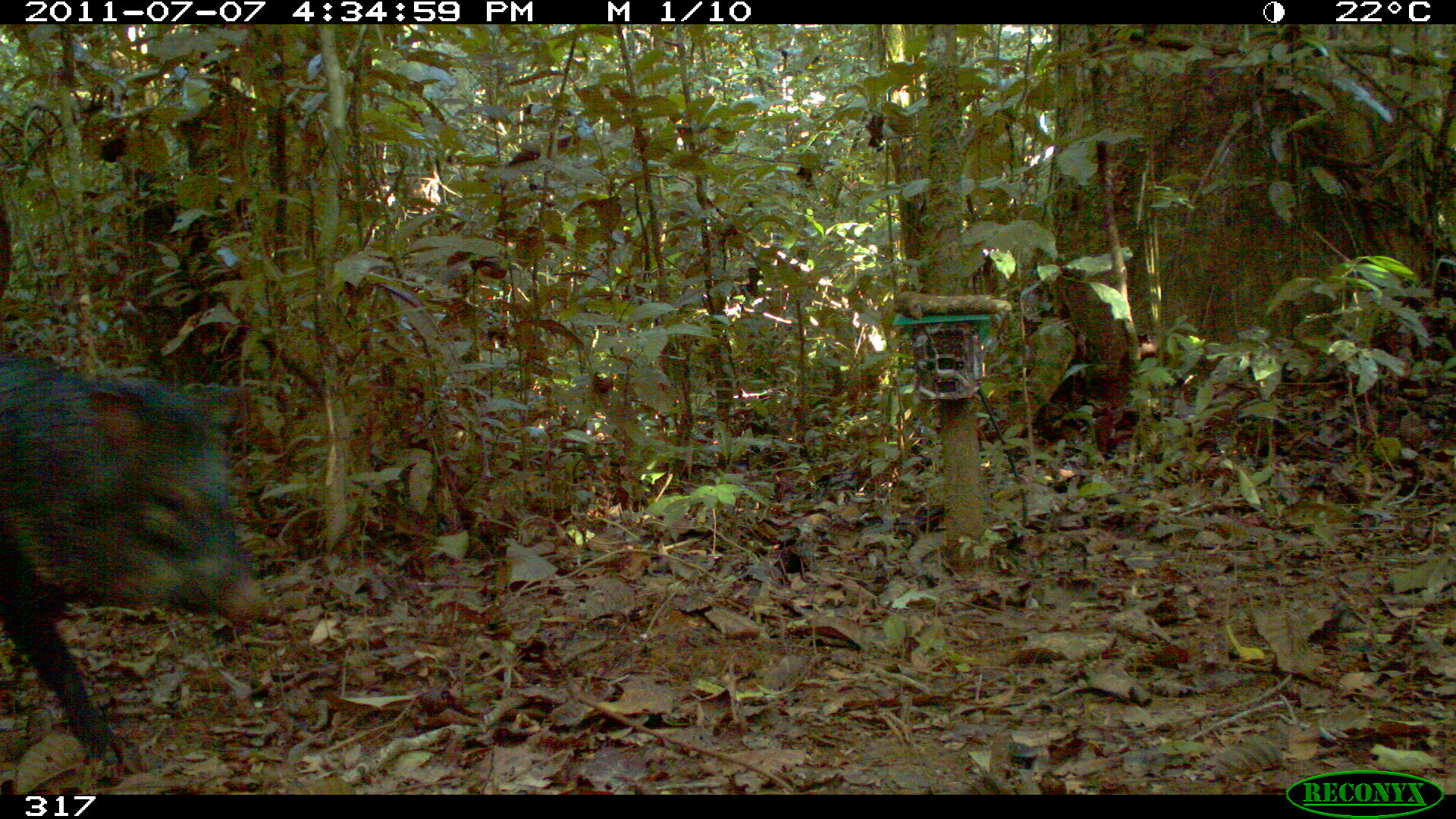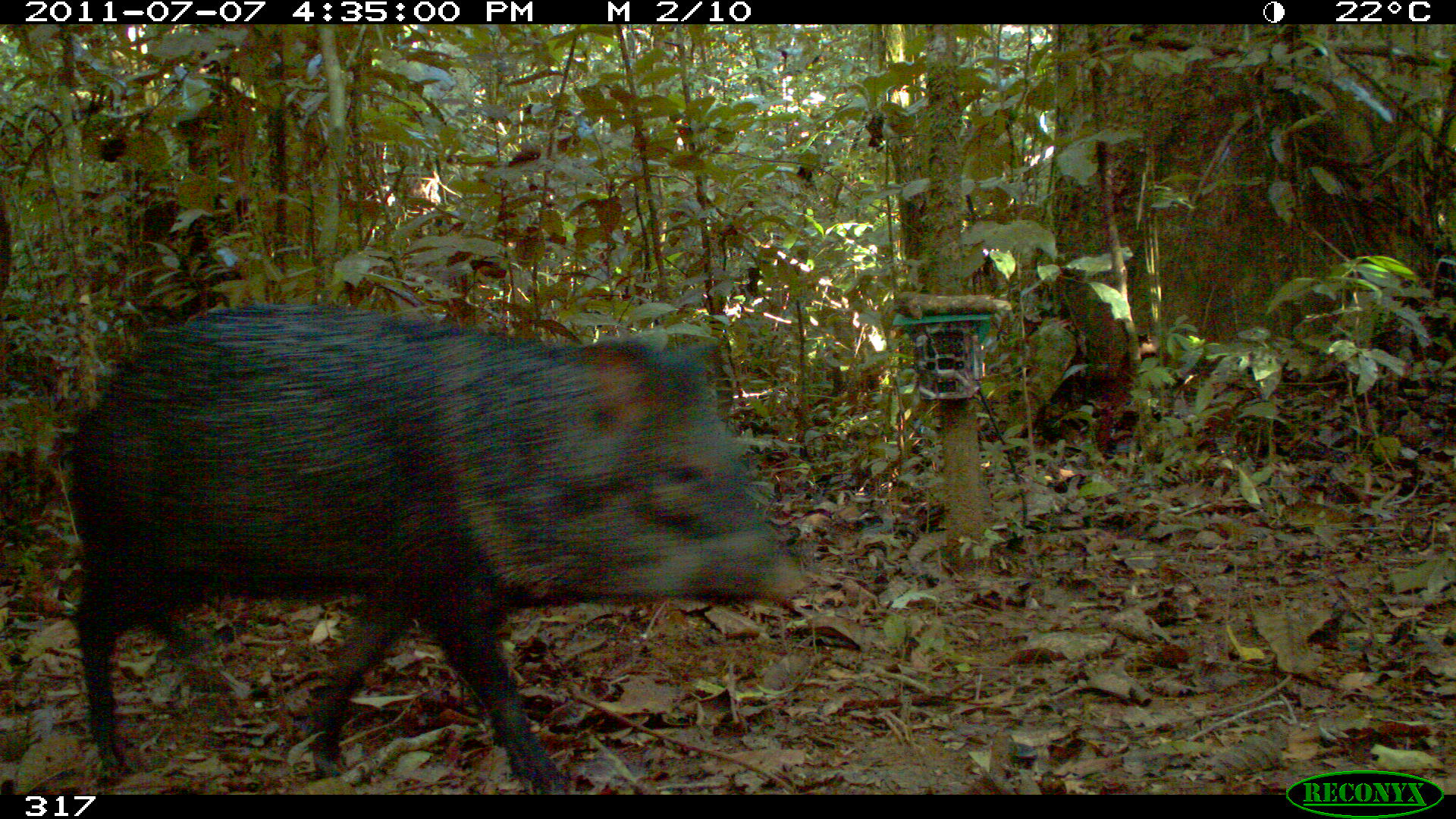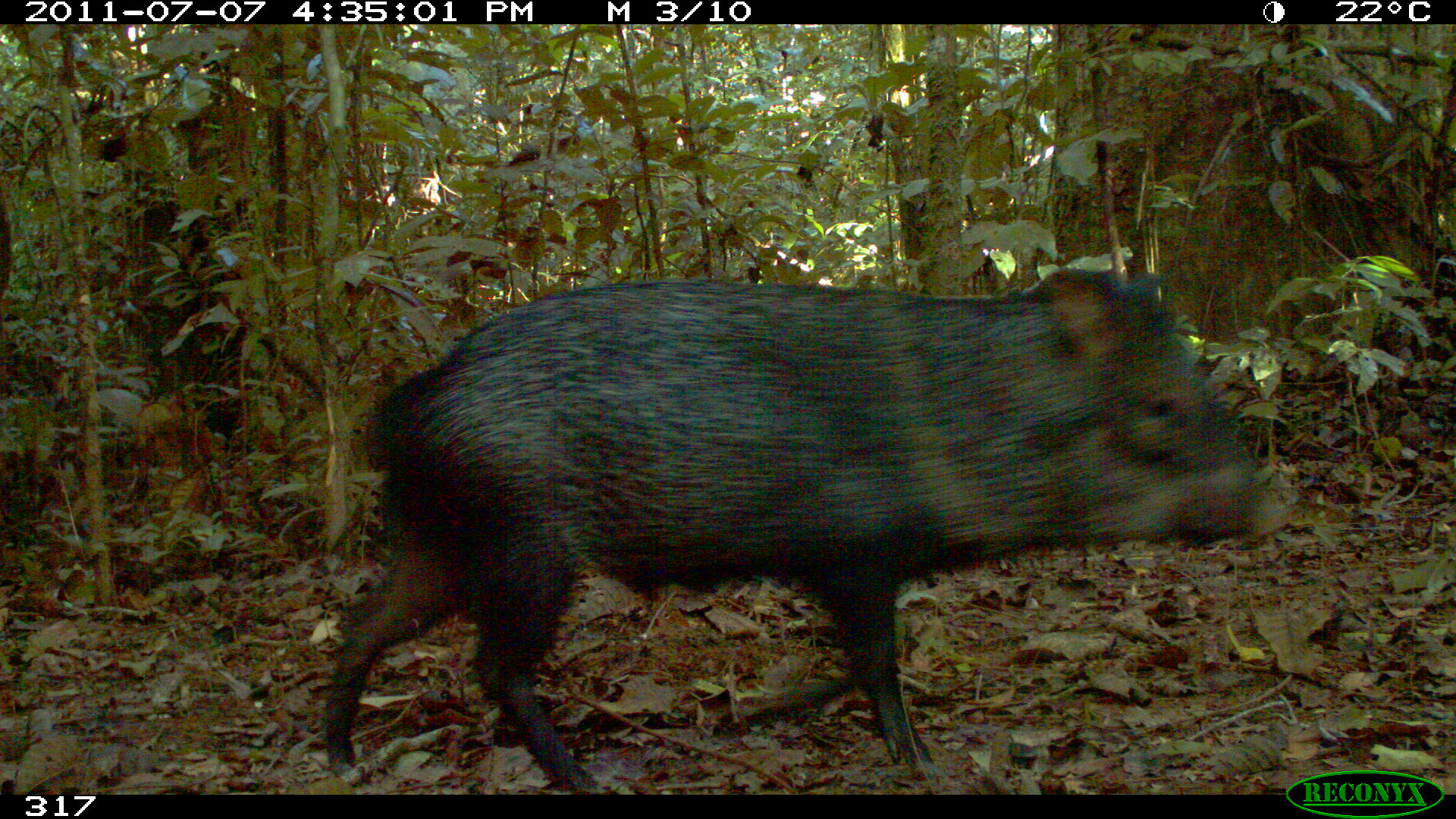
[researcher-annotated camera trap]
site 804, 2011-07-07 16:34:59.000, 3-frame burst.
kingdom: Animalia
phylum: Chordata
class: Mammalia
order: Artiodactyla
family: Tayassuidae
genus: Pecari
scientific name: Pecari tajacu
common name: collared peccary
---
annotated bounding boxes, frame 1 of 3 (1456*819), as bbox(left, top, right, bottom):
pecari tajacu: bbox(0, 352, 268, 782)